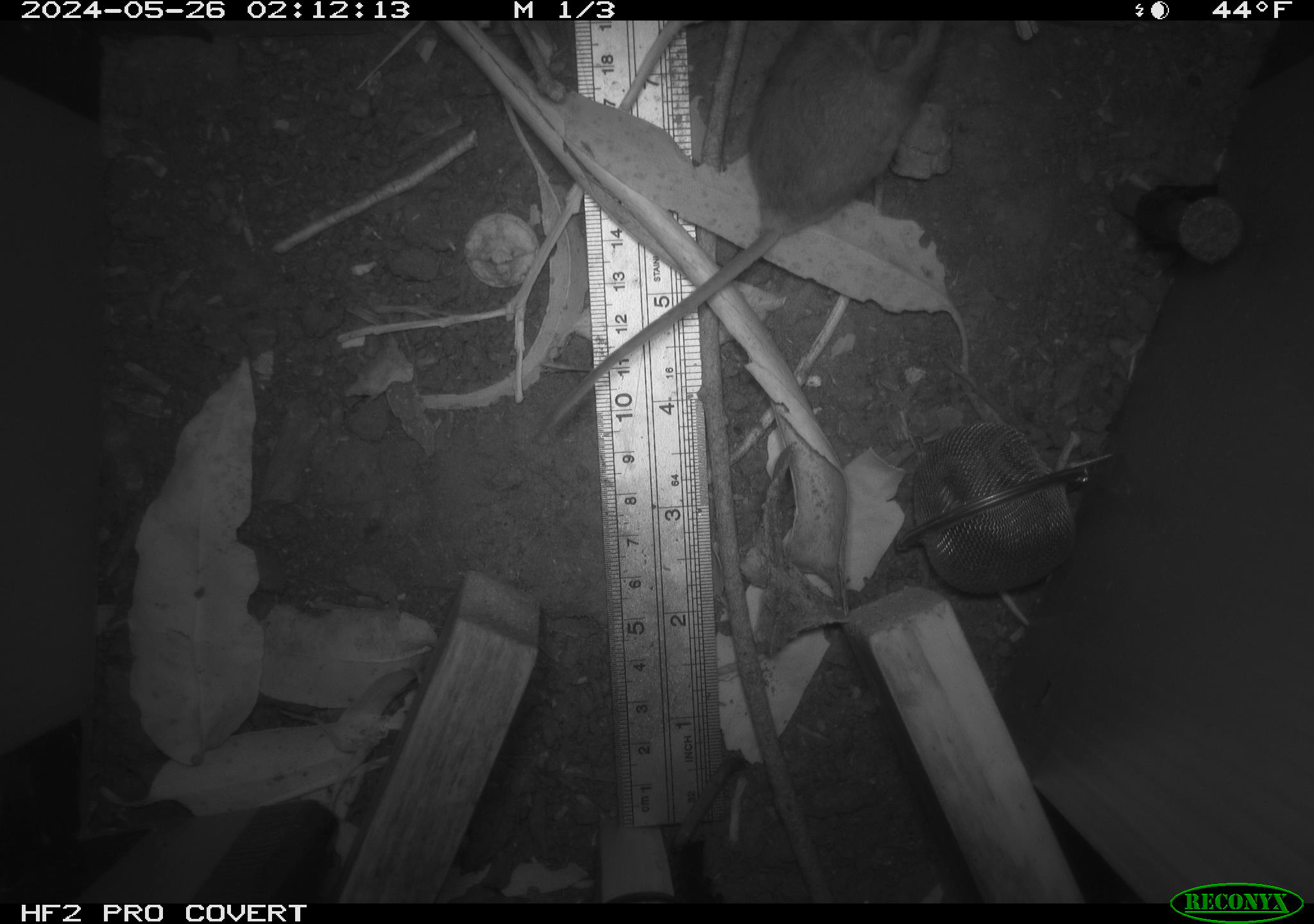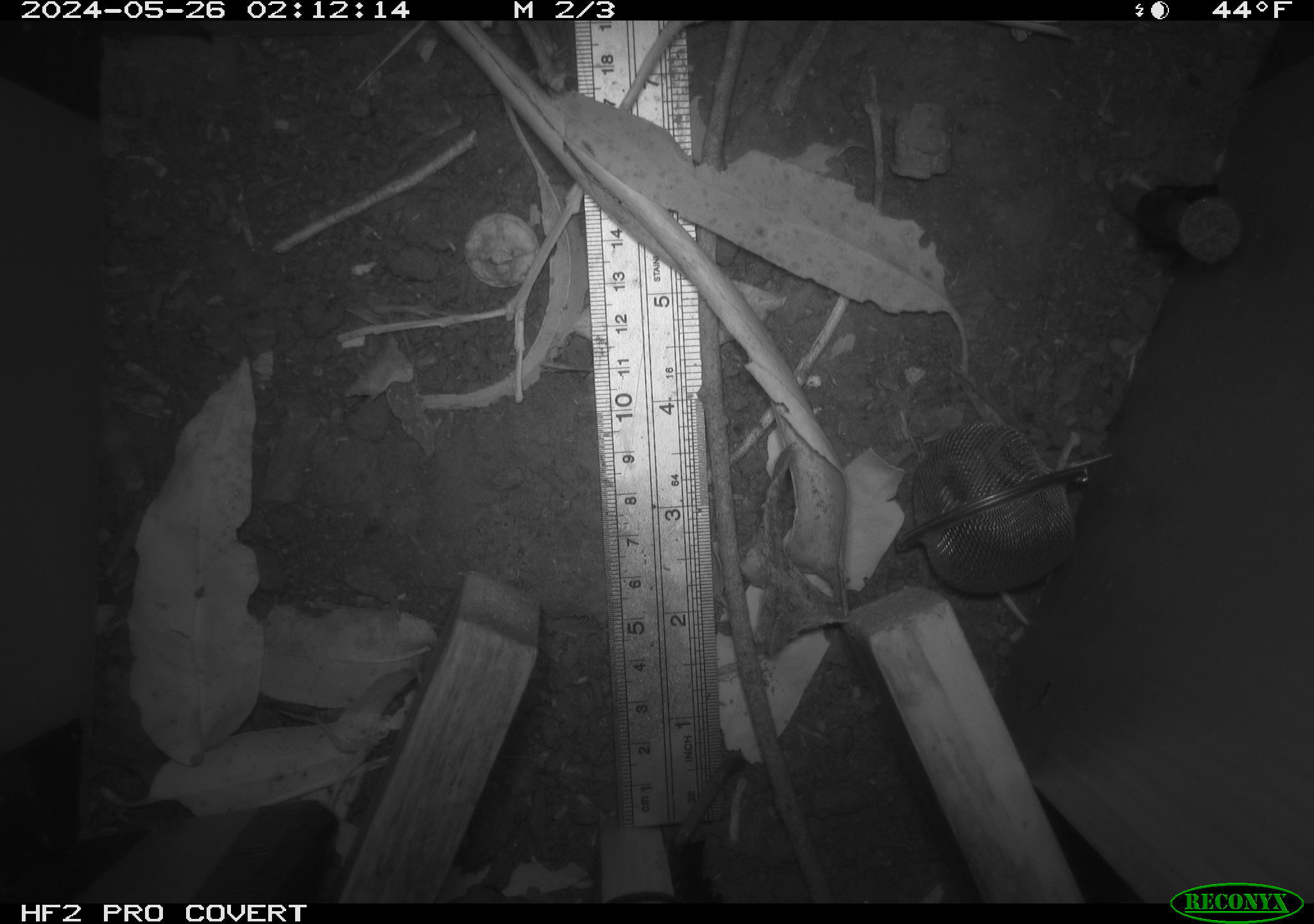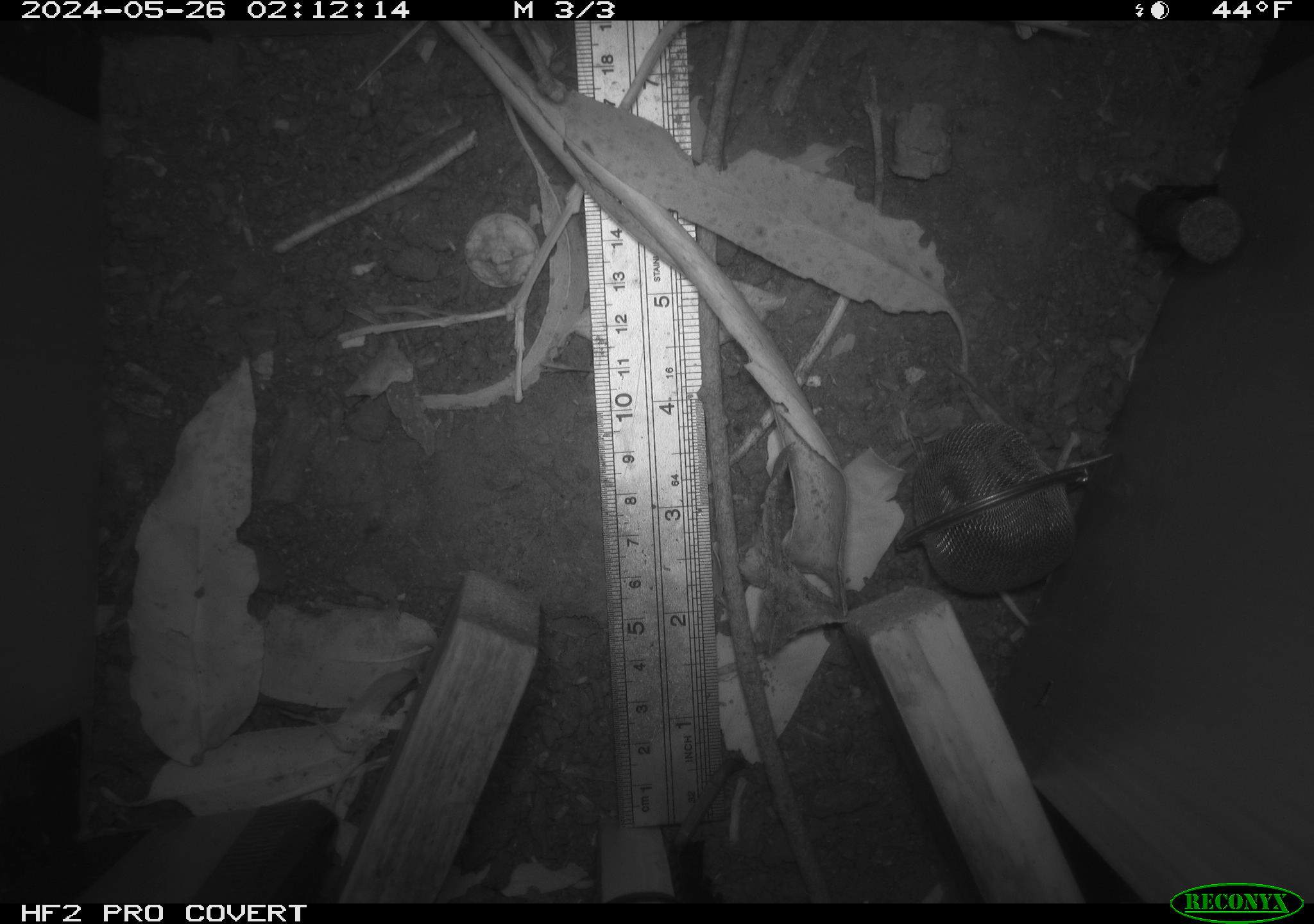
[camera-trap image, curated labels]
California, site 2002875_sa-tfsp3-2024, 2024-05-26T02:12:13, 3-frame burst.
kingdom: Animalia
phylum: Chordata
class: Mammalia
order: Rodentia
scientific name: Rodentia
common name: rodent